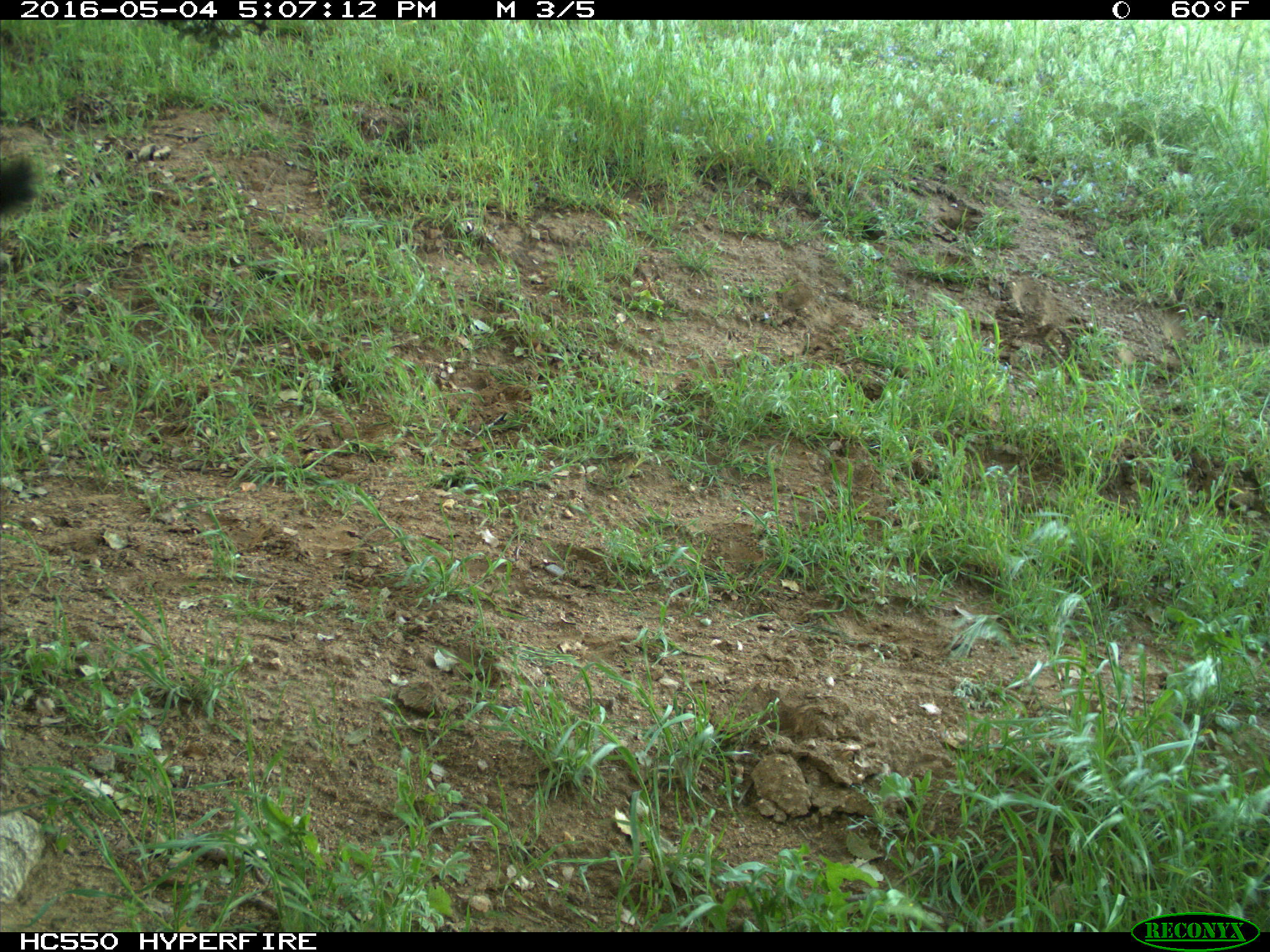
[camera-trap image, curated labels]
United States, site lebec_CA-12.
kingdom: Animalia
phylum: Chordata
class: Mammalia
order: Artiodactyla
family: Bovidae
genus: Bos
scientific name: Bos taurus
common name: domestic cow